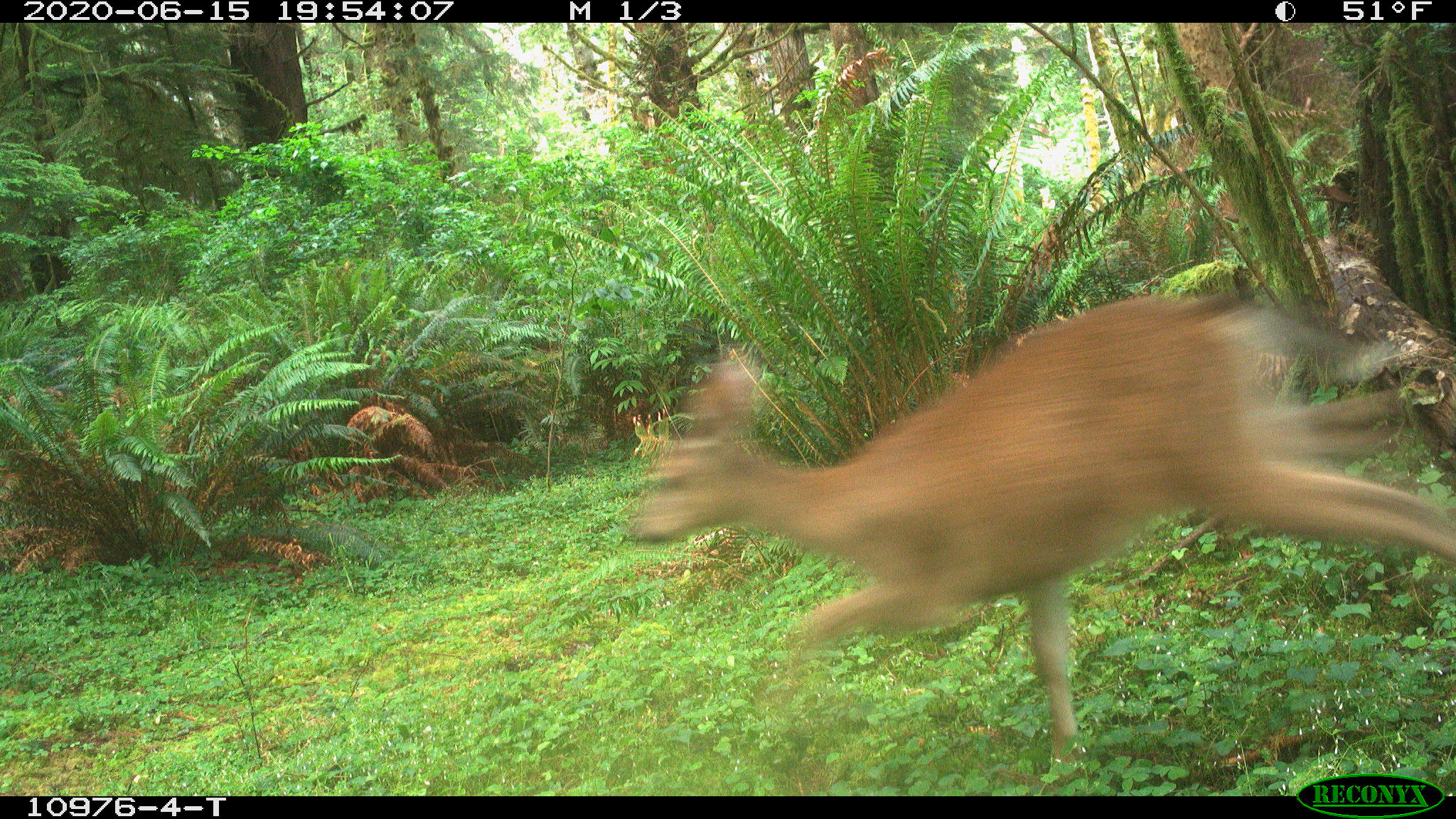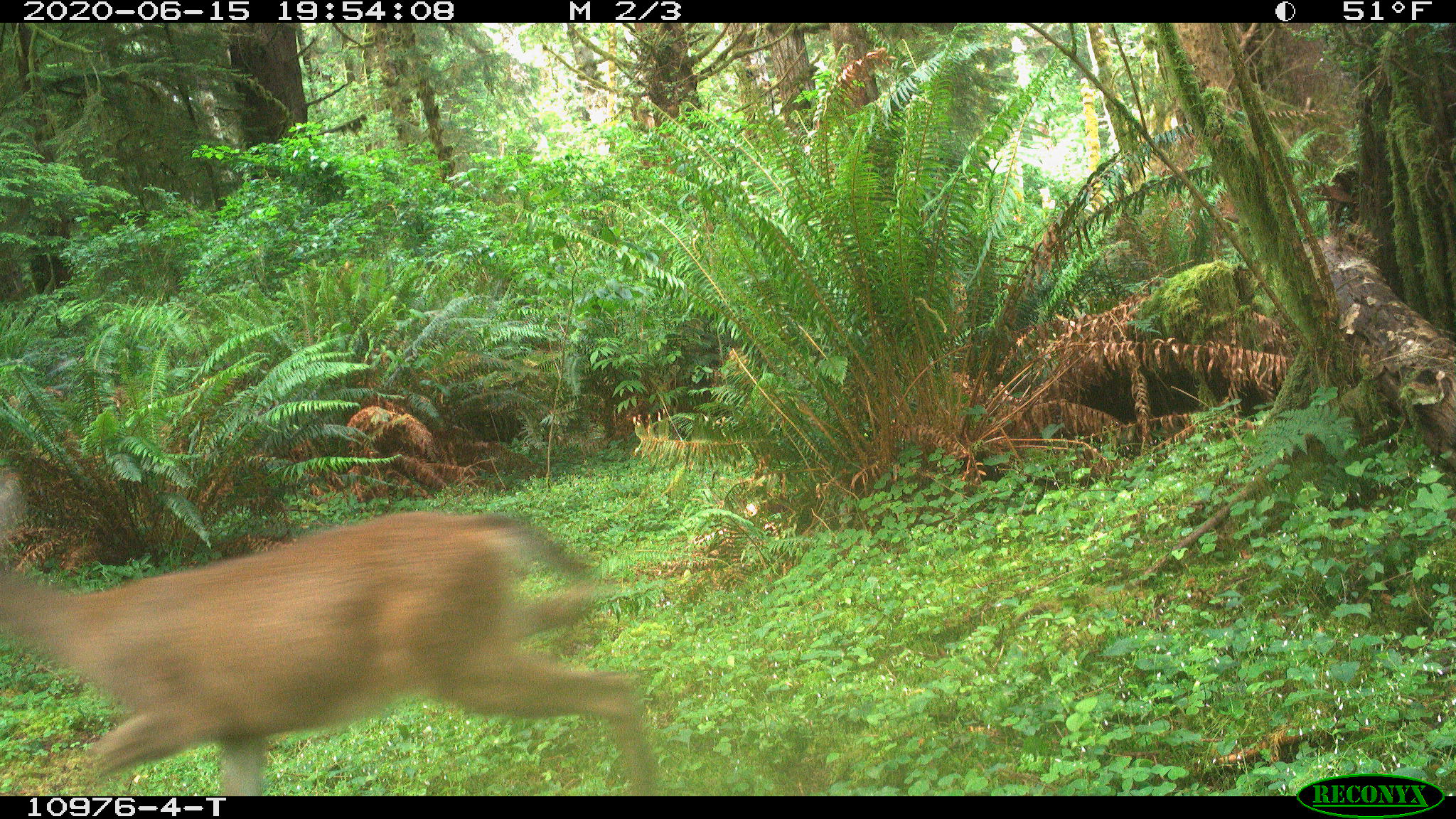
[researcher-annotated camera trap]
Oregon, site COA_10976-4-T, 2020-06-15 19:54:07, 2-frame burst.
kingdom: Animalia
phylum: Chordata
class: Mammalia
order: Artiodactyla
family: Cervidae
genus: Odocoileus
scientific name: Odocoileus hemionus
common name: black-tailed deer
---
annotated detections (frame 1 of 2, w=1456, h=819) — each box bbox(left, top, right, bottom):
black-tailed deer: bbox(618, 269, 1455, 760)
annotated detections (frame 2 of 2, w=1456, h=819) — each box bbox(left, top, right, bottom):
black-tailed deer: bbox(0, 459, 664, 787)